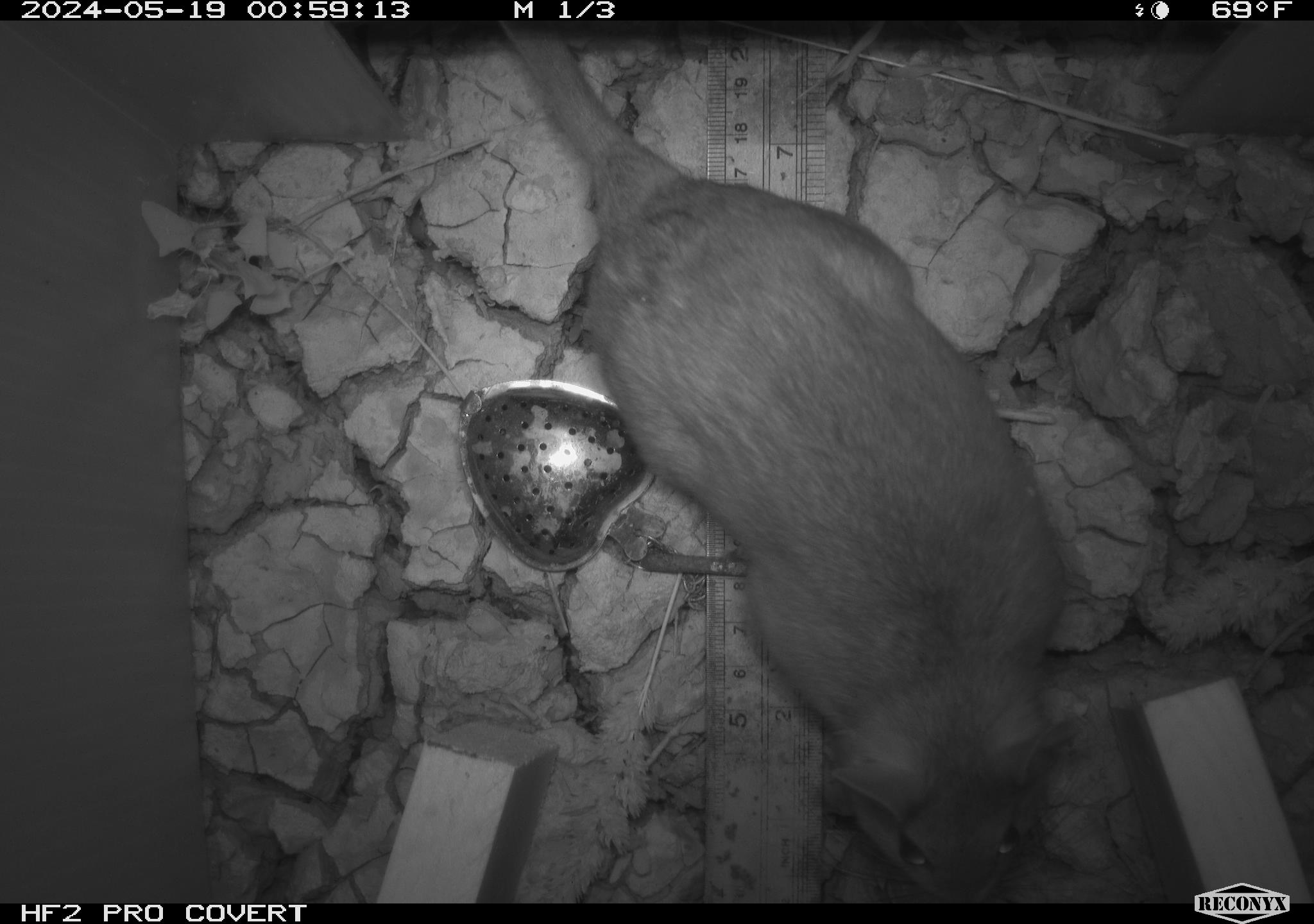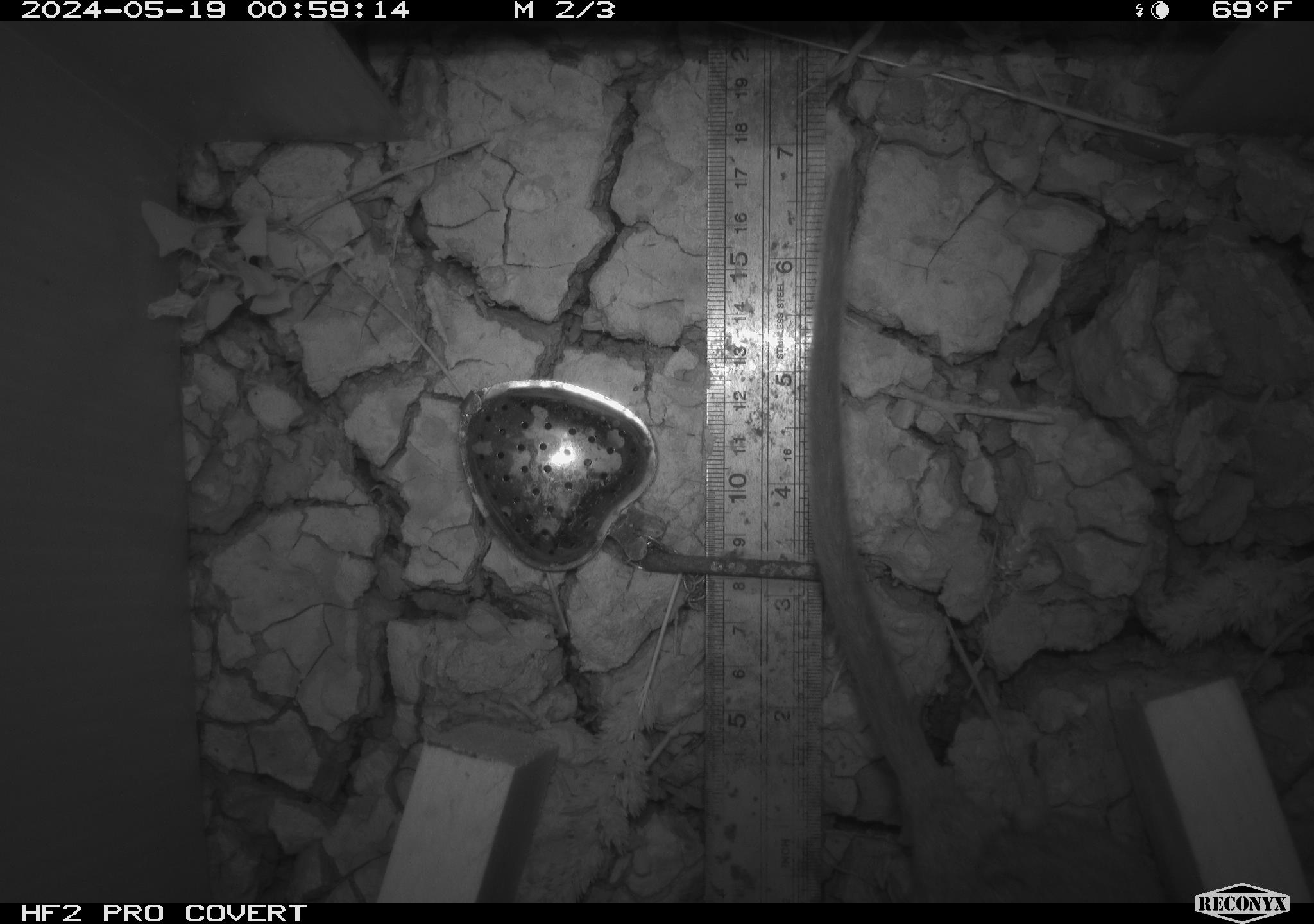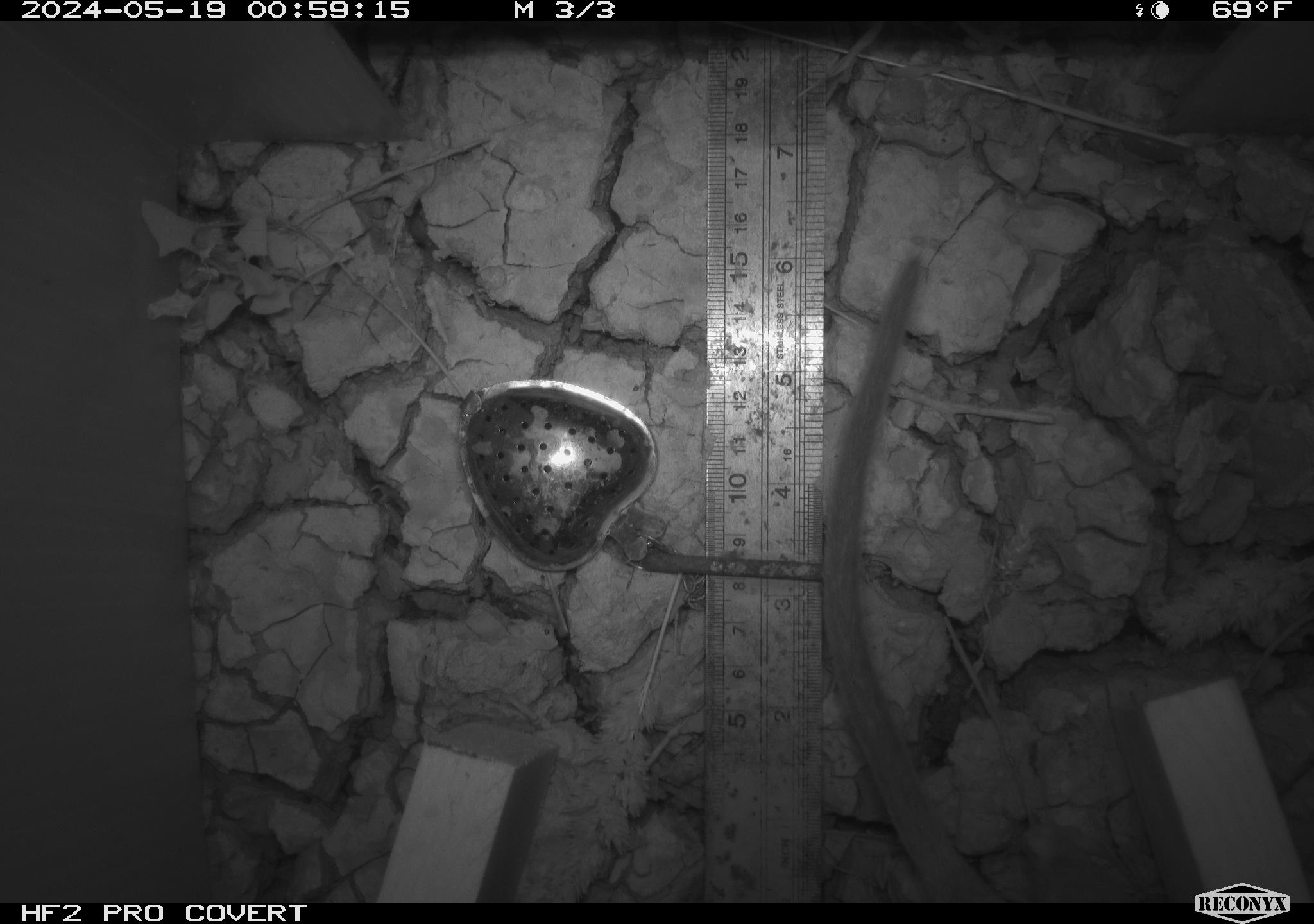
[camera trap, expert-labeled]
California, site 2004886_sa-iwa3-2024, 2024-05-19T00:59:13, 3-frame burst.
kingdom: Animalia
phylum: Chordata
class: Mammalia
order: Rodentia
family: Cricetidae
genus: Neotoma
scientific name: Neotoma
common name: pack rat or woodrat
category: neotoma species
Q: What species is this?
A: Neotoma species (pack rat or woodrat) (Neotoma).